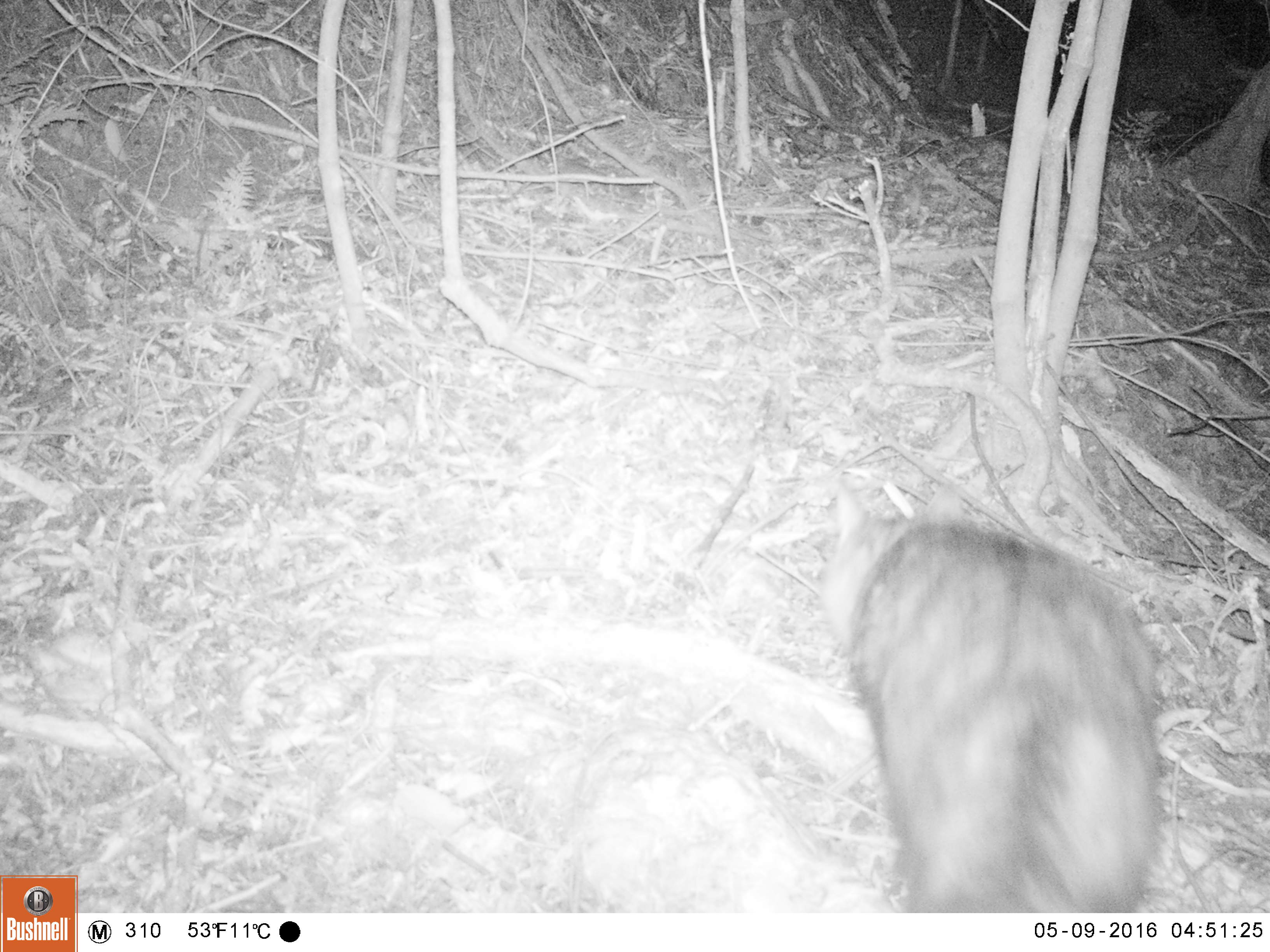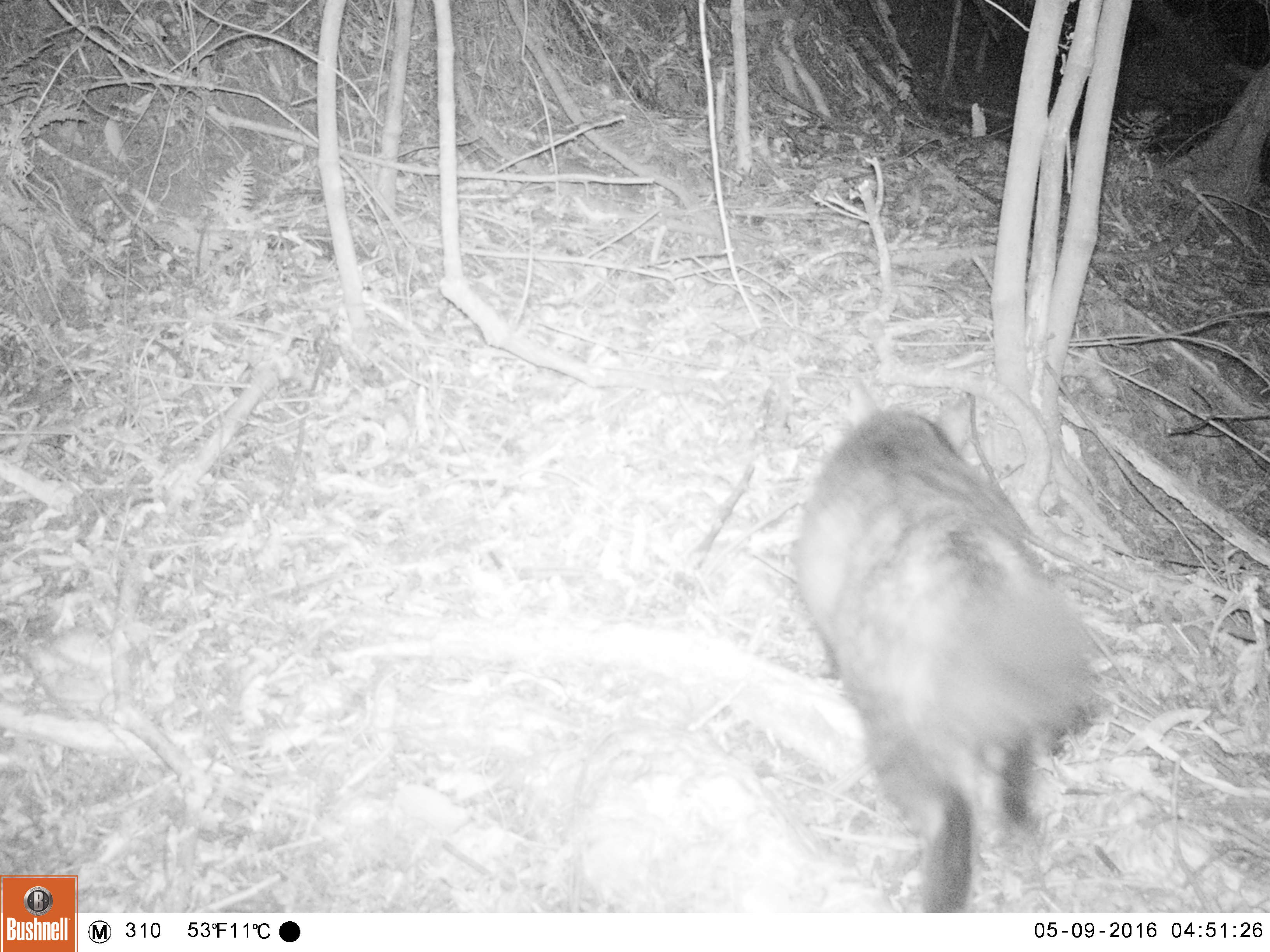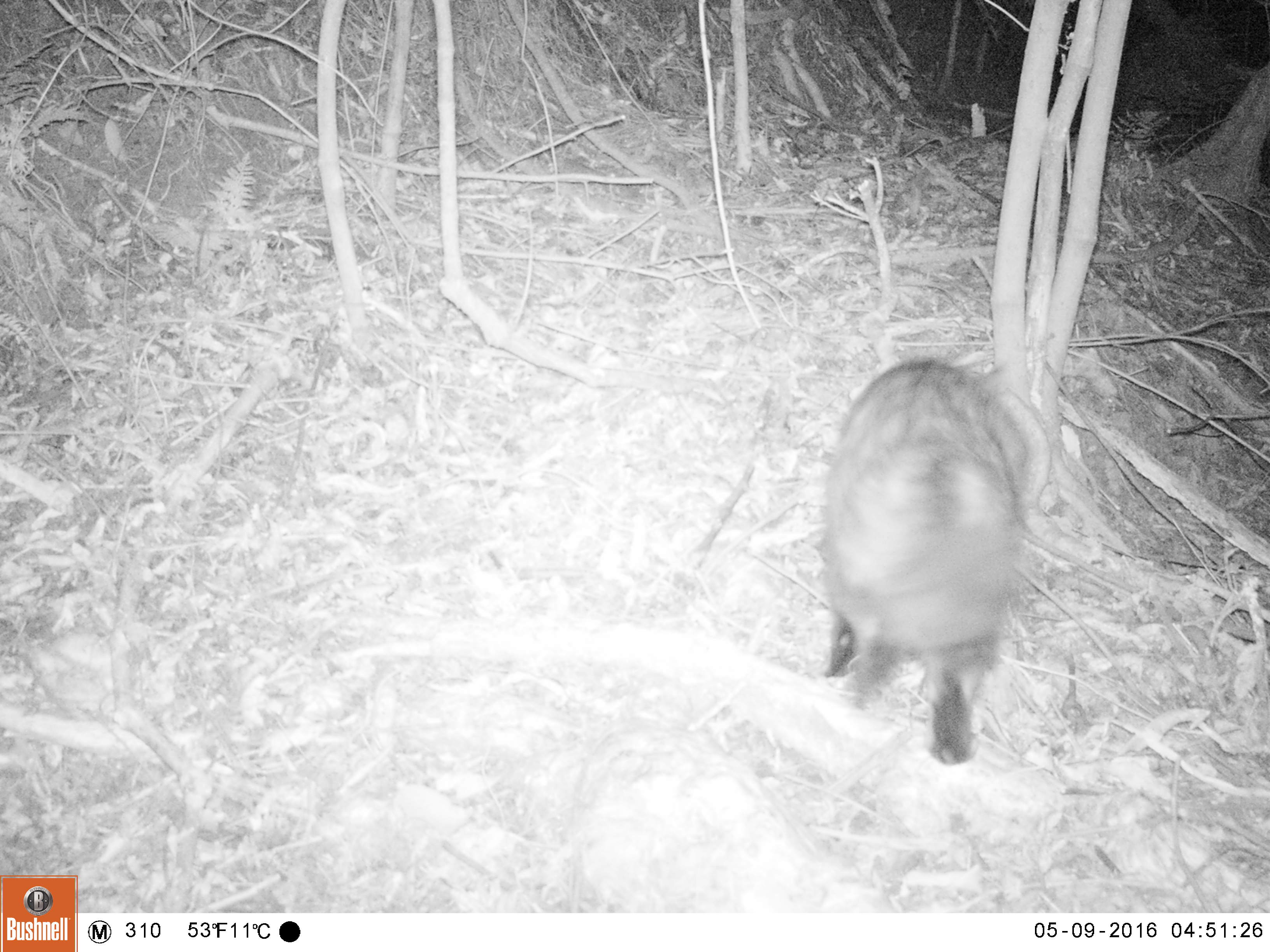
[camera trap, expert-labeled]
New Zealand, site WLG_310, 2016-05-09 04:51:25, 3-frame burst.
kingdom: Animalia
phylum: Chordata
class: Mammalia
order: Carnivora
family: Felidae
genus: Felis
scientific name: Felis catus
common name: domestic cat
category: cat